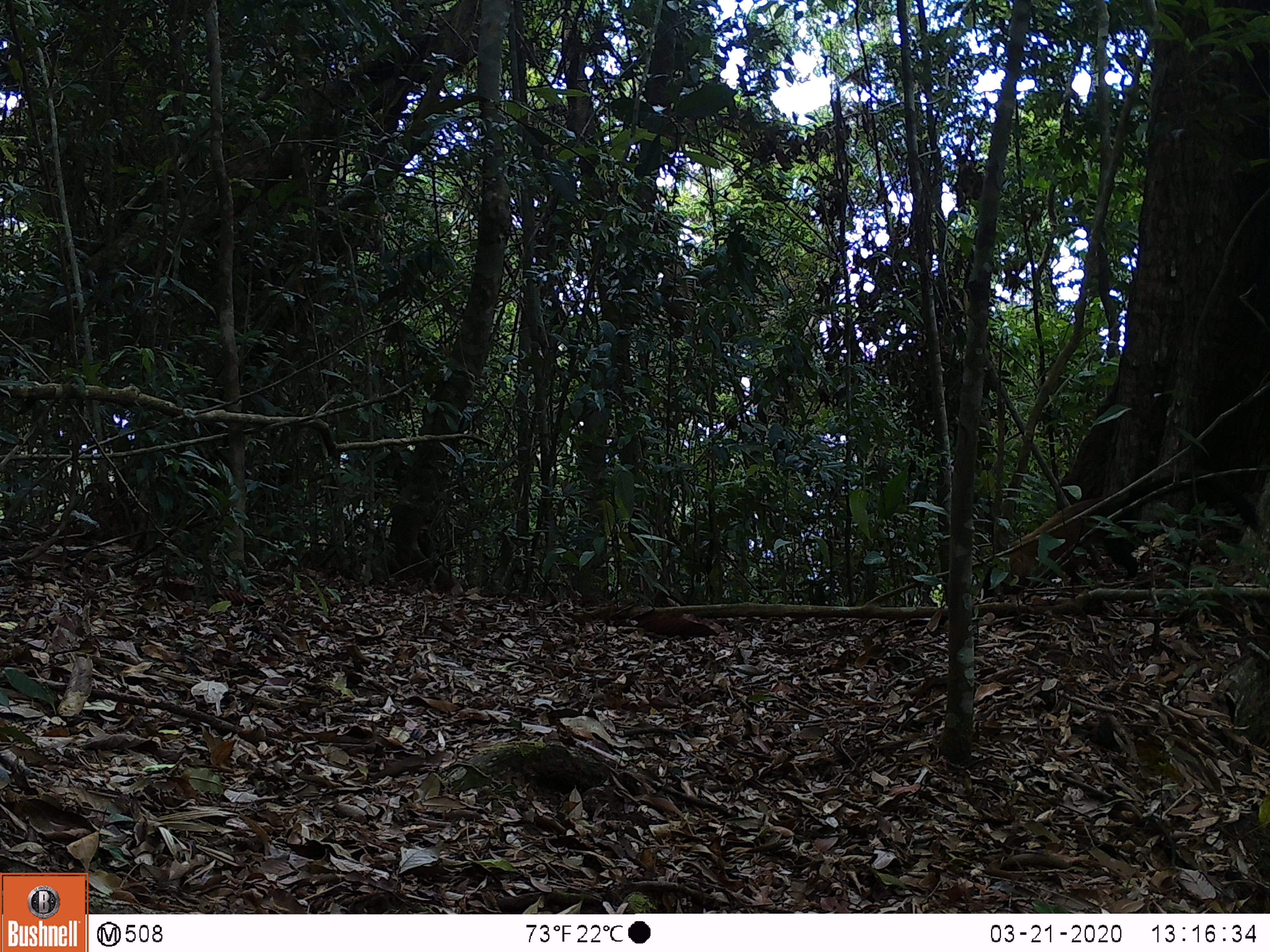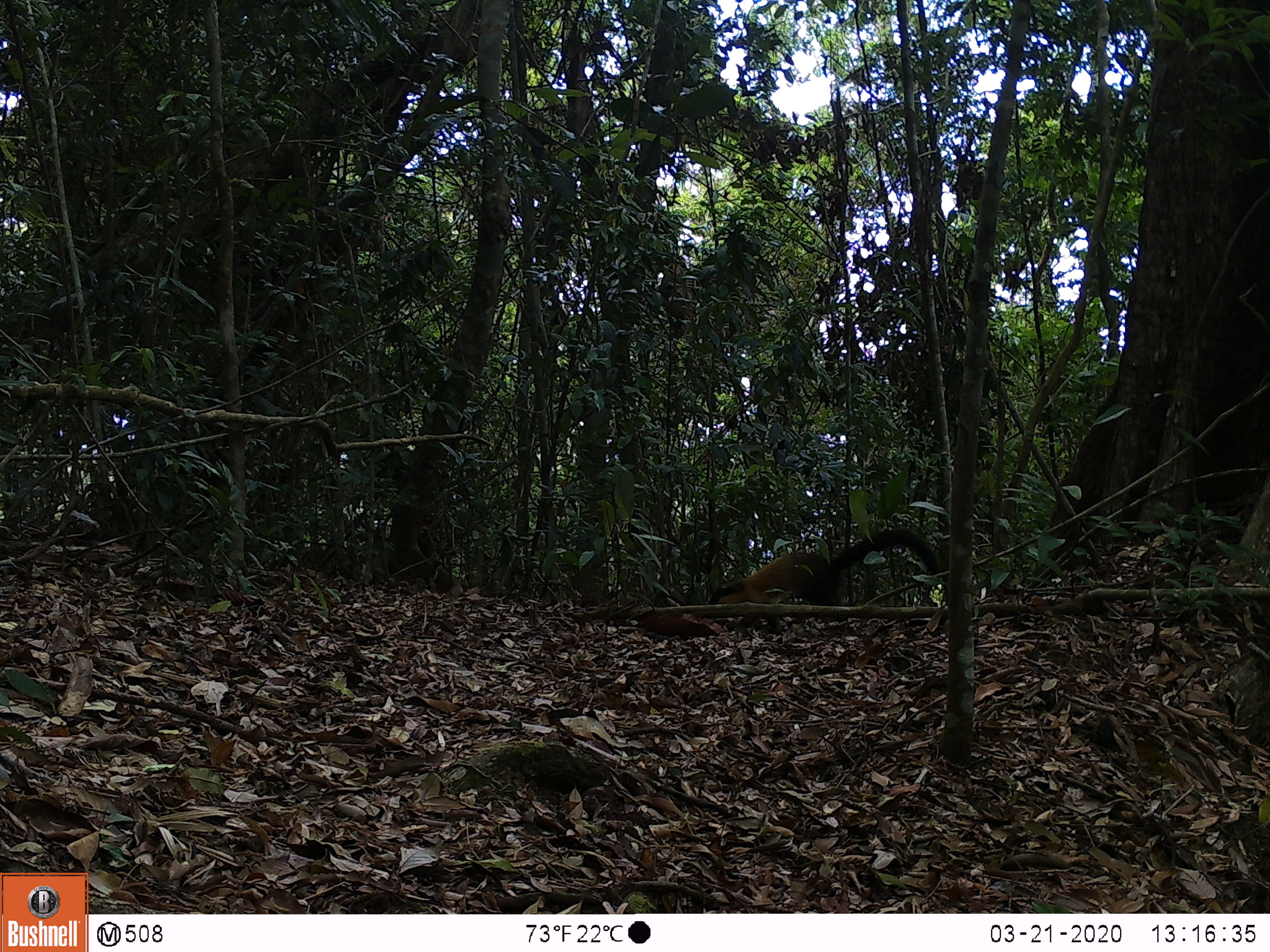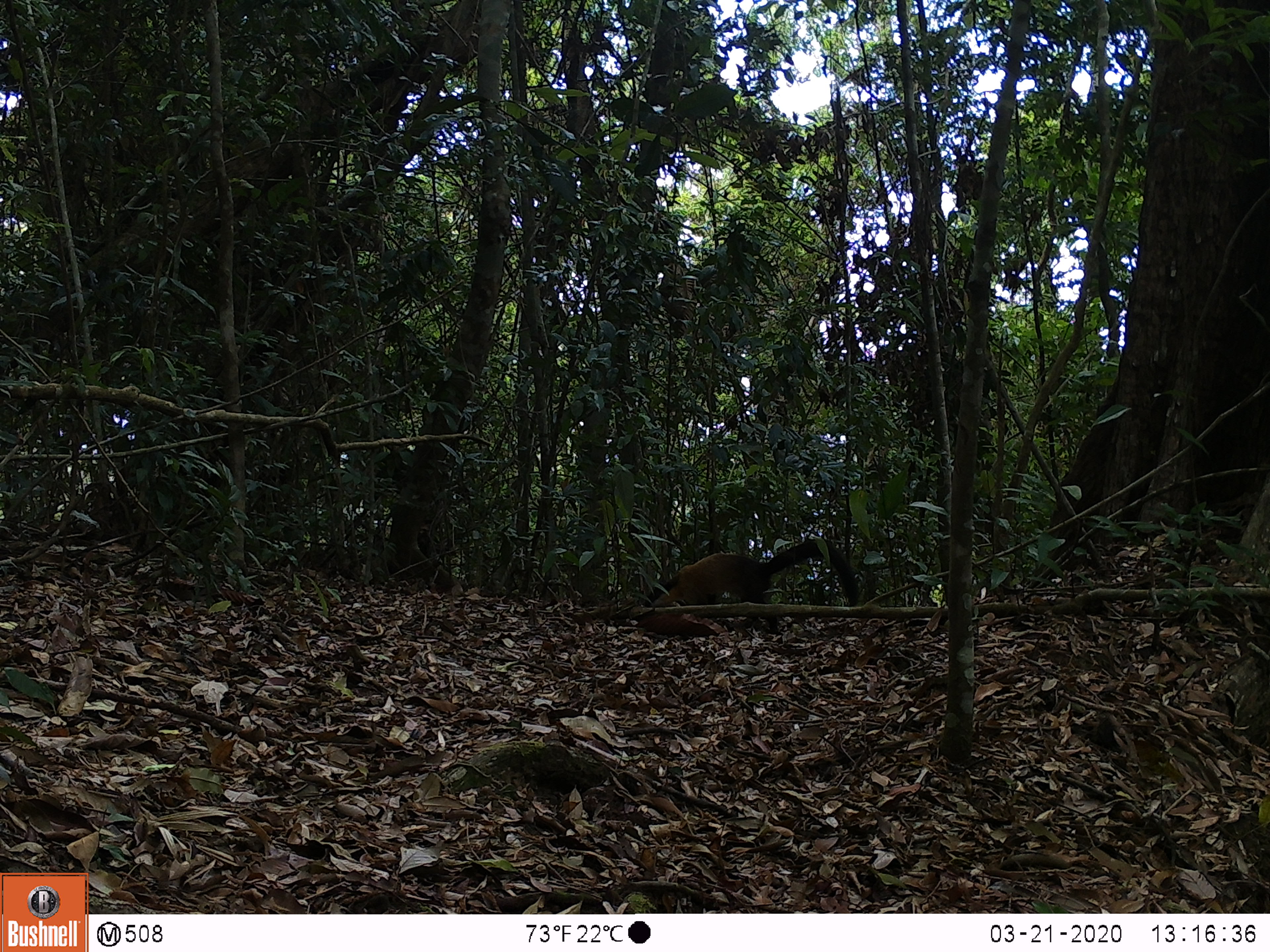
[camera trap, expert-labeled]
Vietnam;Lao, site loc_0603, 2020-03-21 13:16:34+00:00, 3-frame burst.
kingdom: Animalia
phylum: Chordata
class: Mammalia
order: Carnivora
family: Mustelidae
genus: Martes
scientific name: Martes flavigula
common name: yellow-throated marten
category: yellow throated marten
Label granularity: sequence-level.